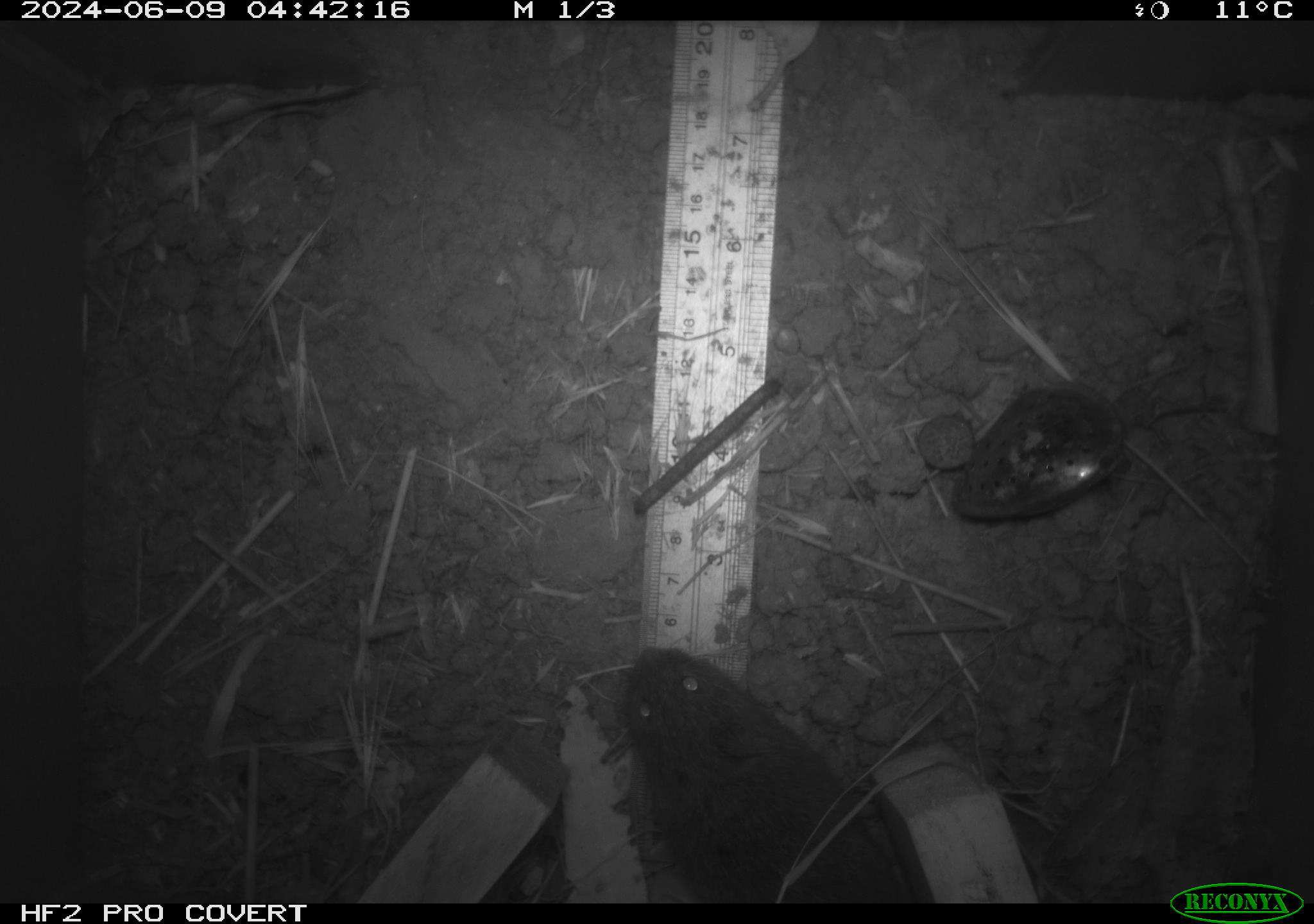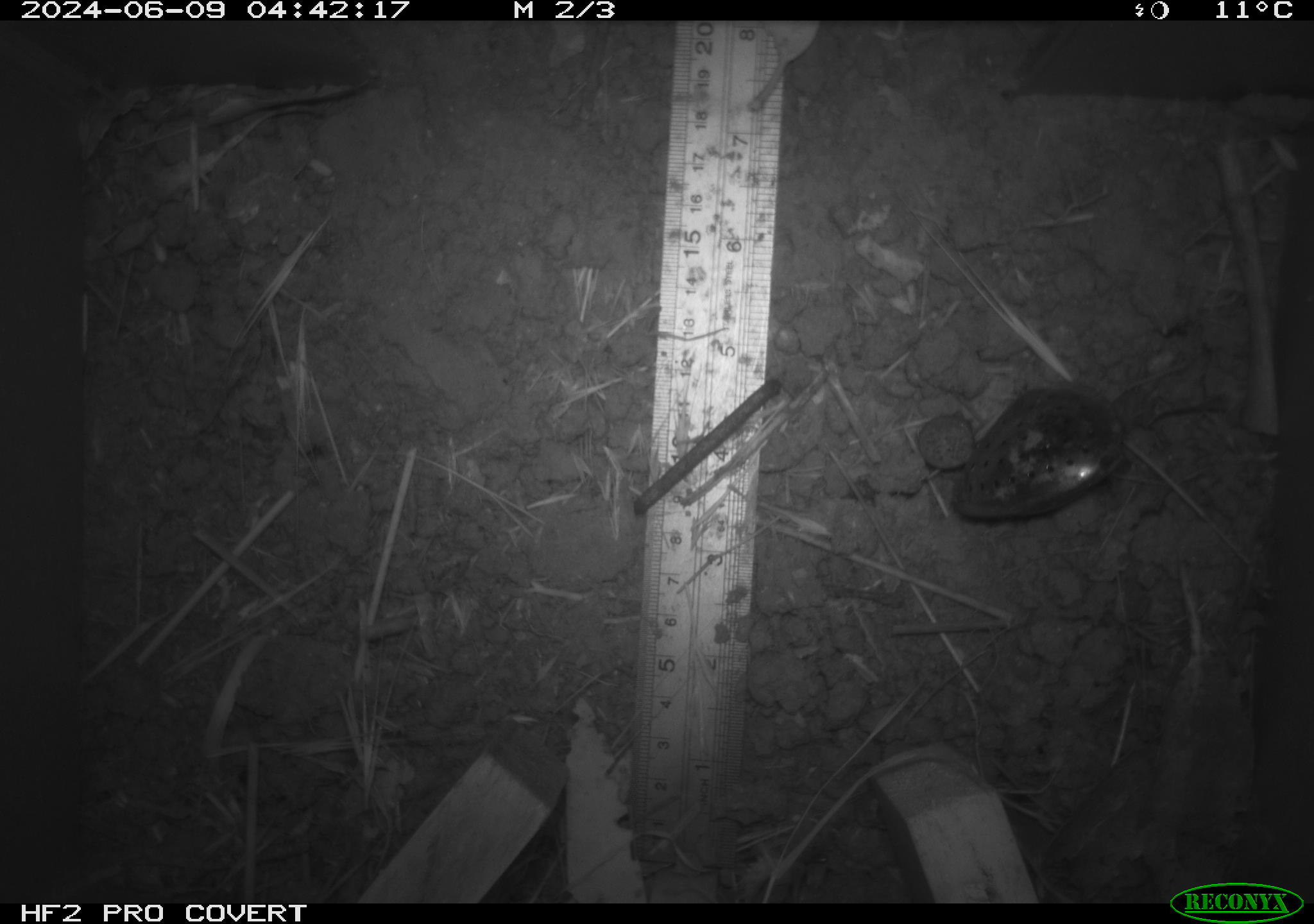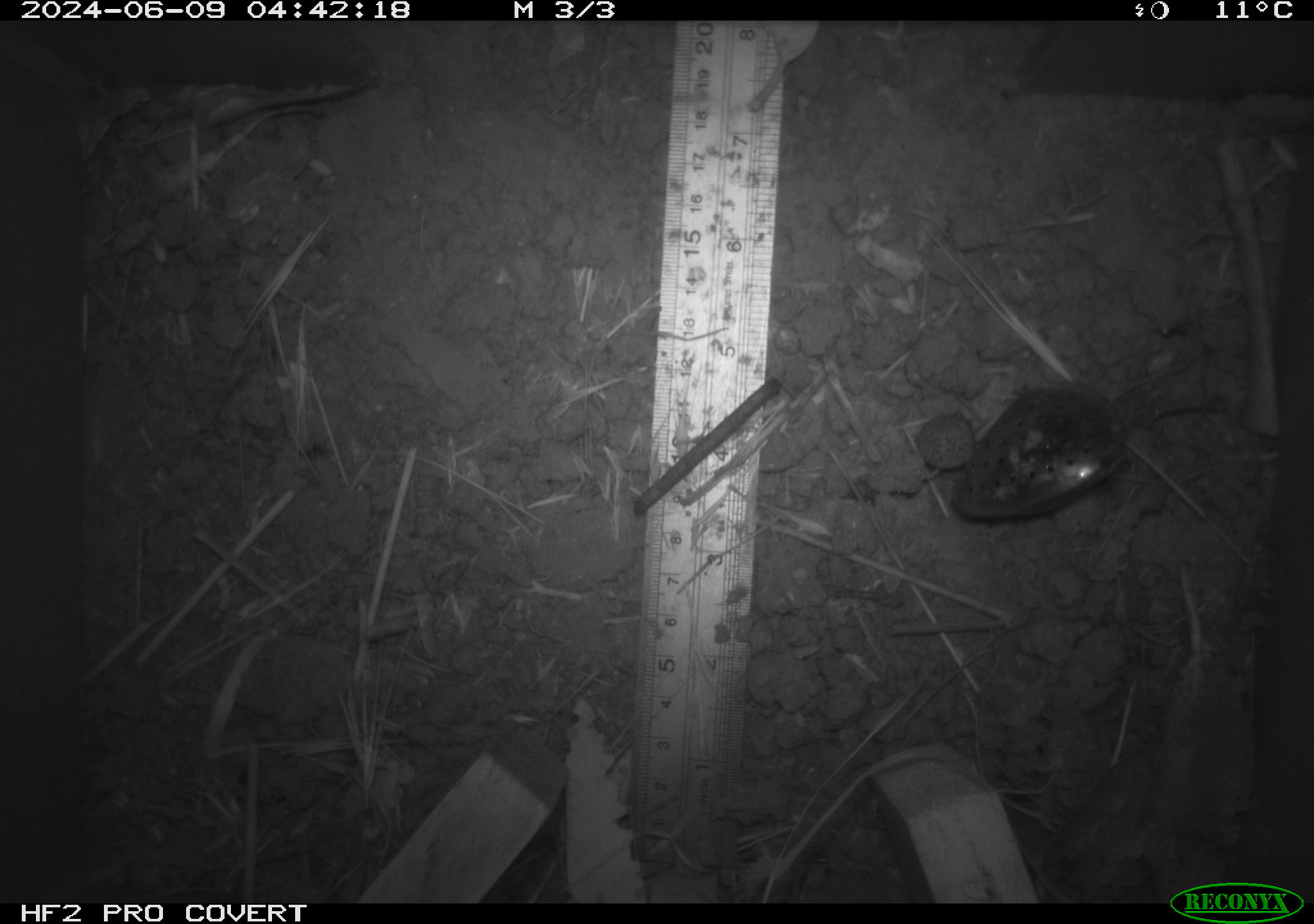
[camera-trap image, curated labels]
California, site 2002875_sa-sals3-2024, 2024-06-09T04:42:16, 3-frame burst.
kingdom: Animalia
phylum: Chordata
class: Mammalia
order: Rodentia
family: Cricetidae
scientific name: Arvicolinae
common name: voles, lemmings, and muskrats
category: arvicolinae subfamily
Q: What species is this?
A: Arvicolinae subfamily (voles, lemmings, and muskrats) (Arvicolinae).